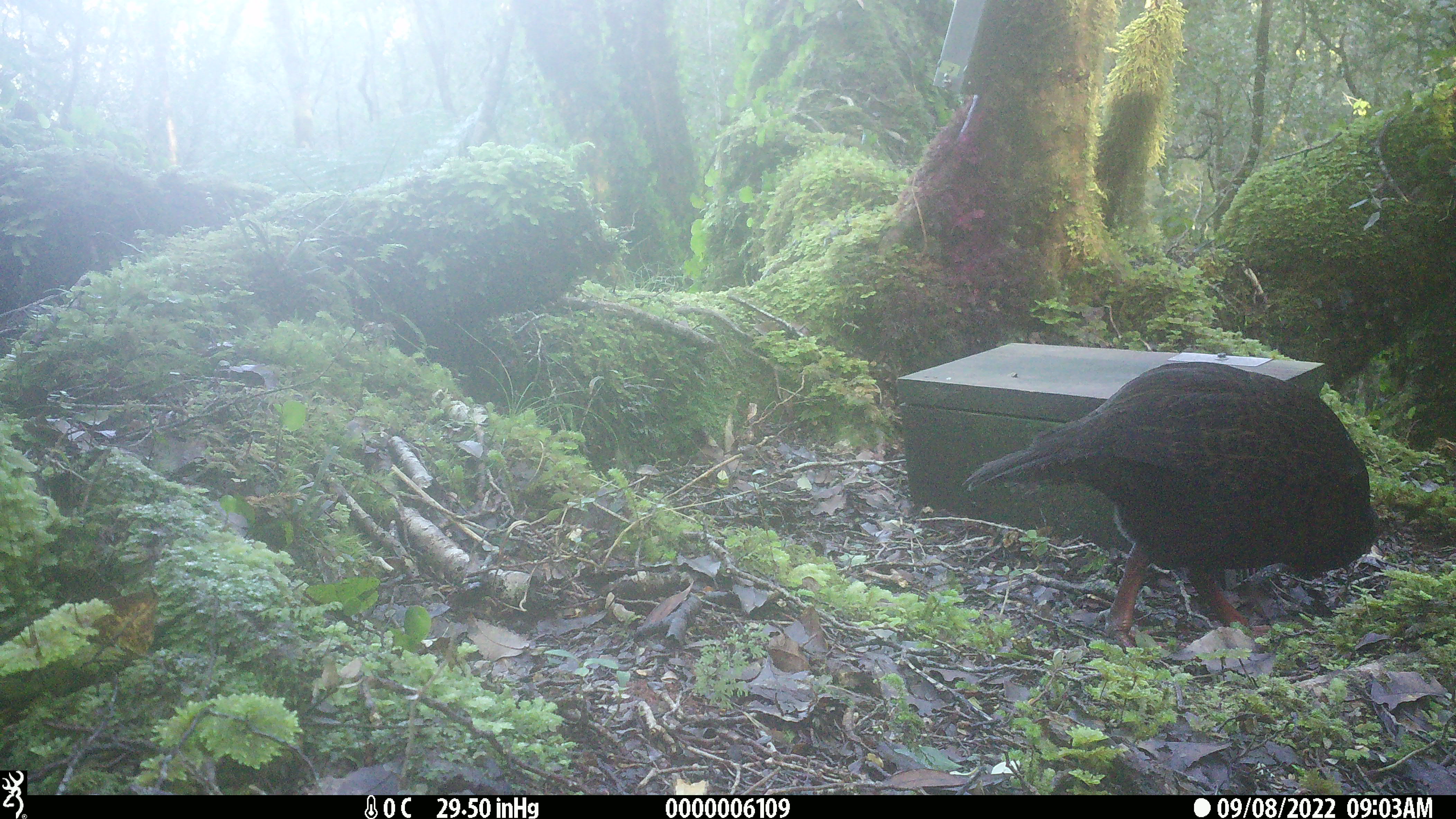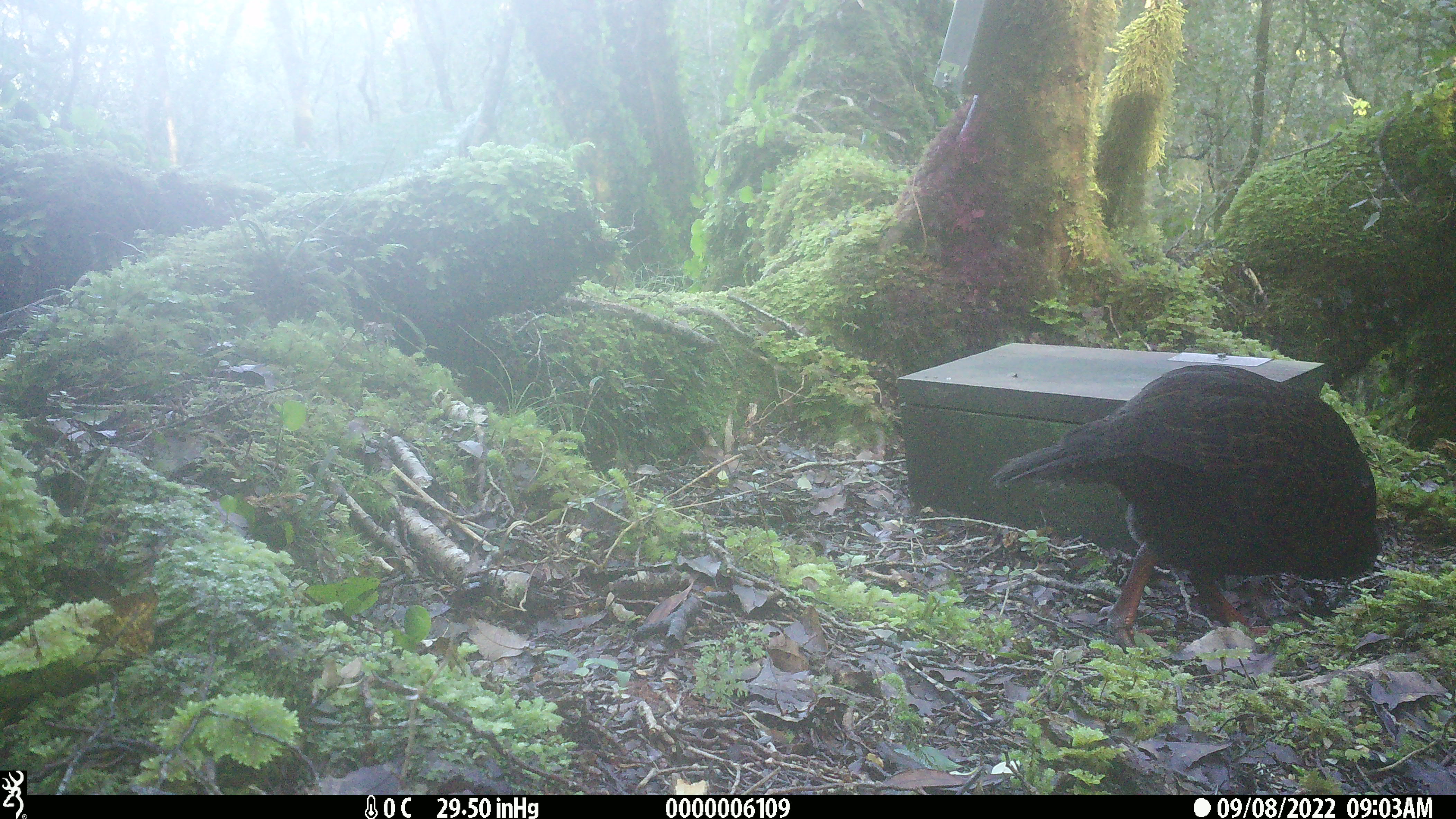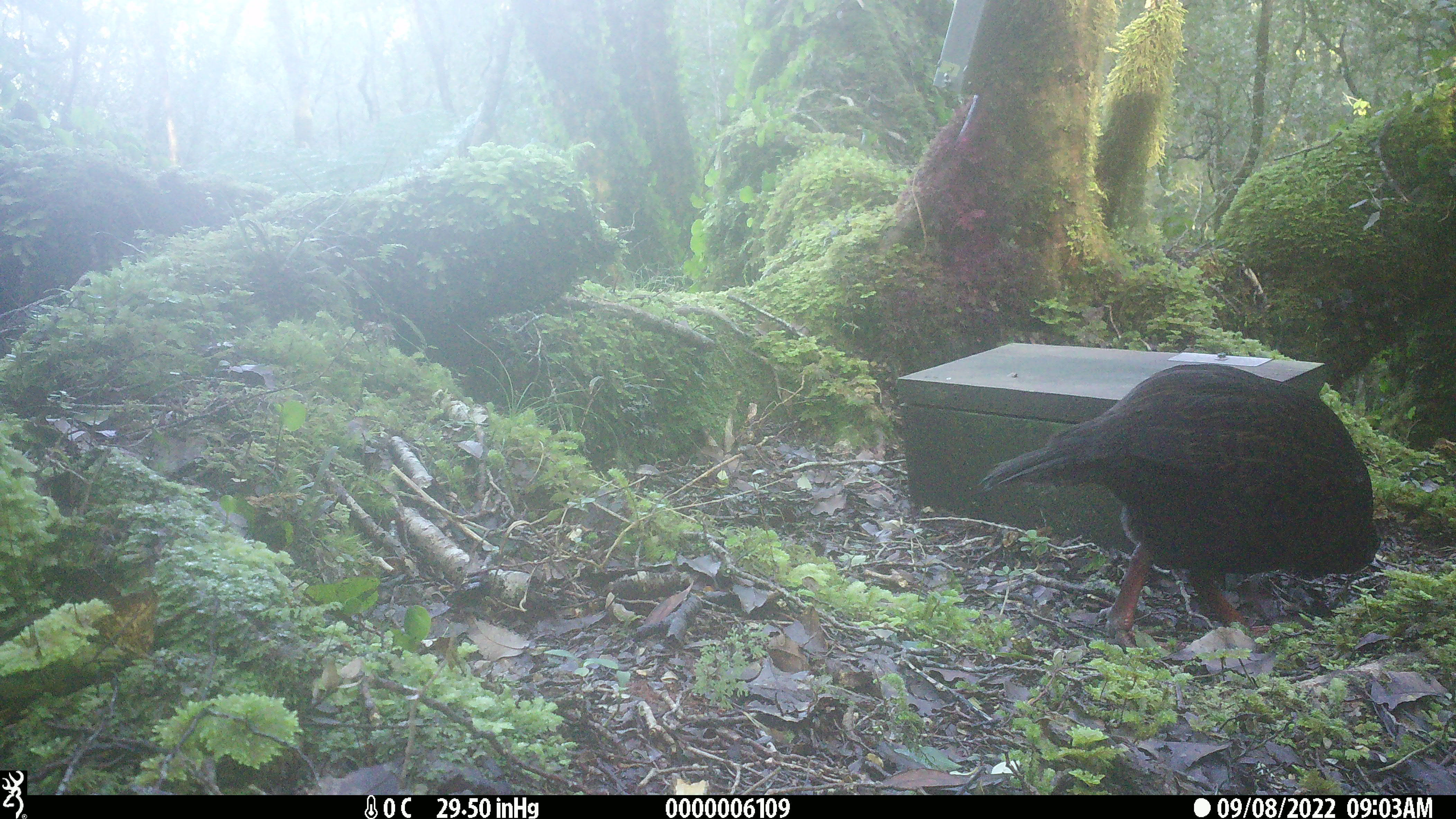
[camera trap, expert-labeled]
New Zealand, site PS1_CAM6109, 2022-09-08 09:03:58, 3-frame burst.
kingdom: Animalia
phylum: Chordata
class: Aves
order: Gruiformes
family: Rallidae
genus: Gallirallus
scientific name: Gallirallus australis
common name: weka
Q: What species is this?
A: Weka (Gallirallus australis).